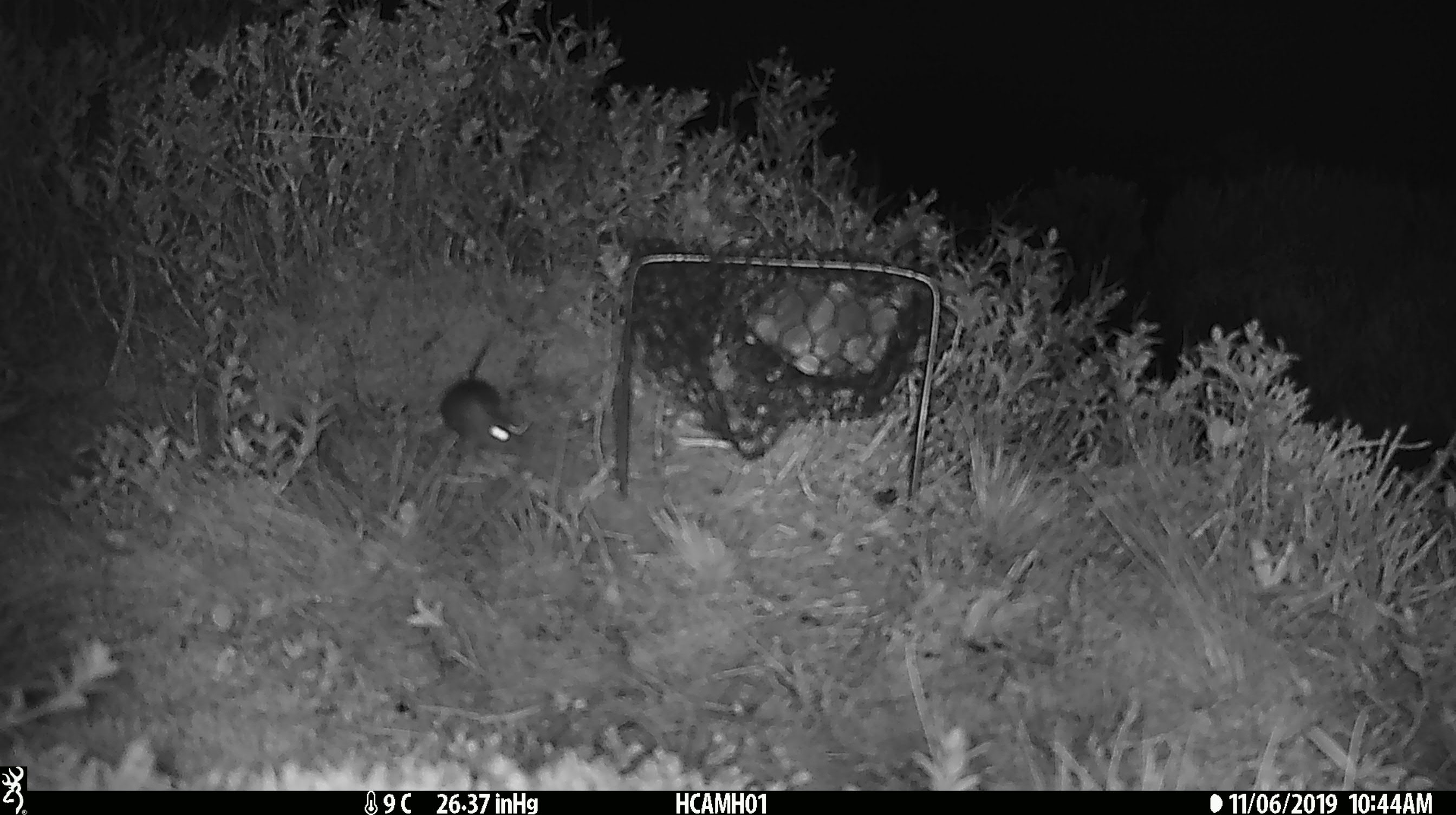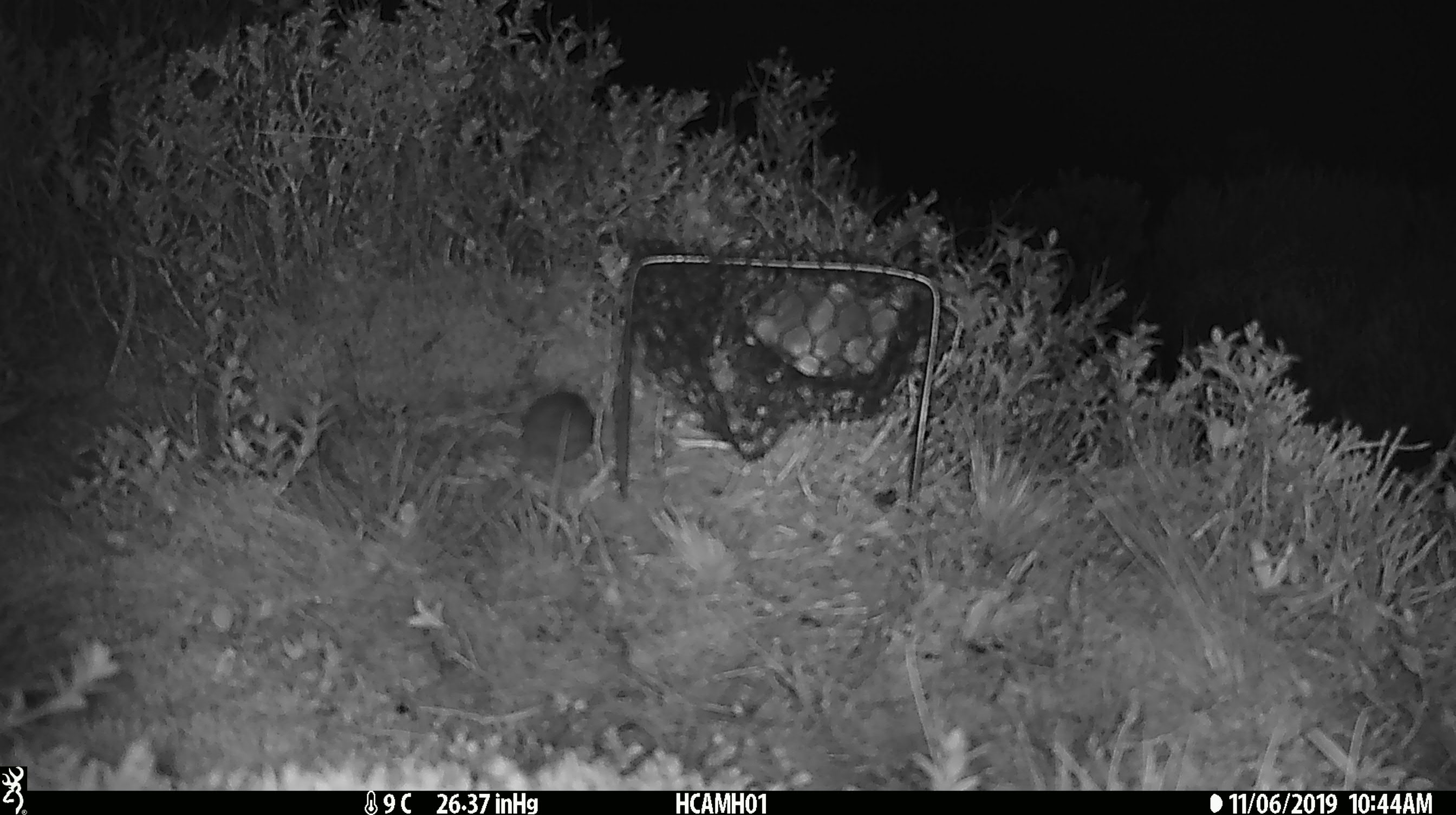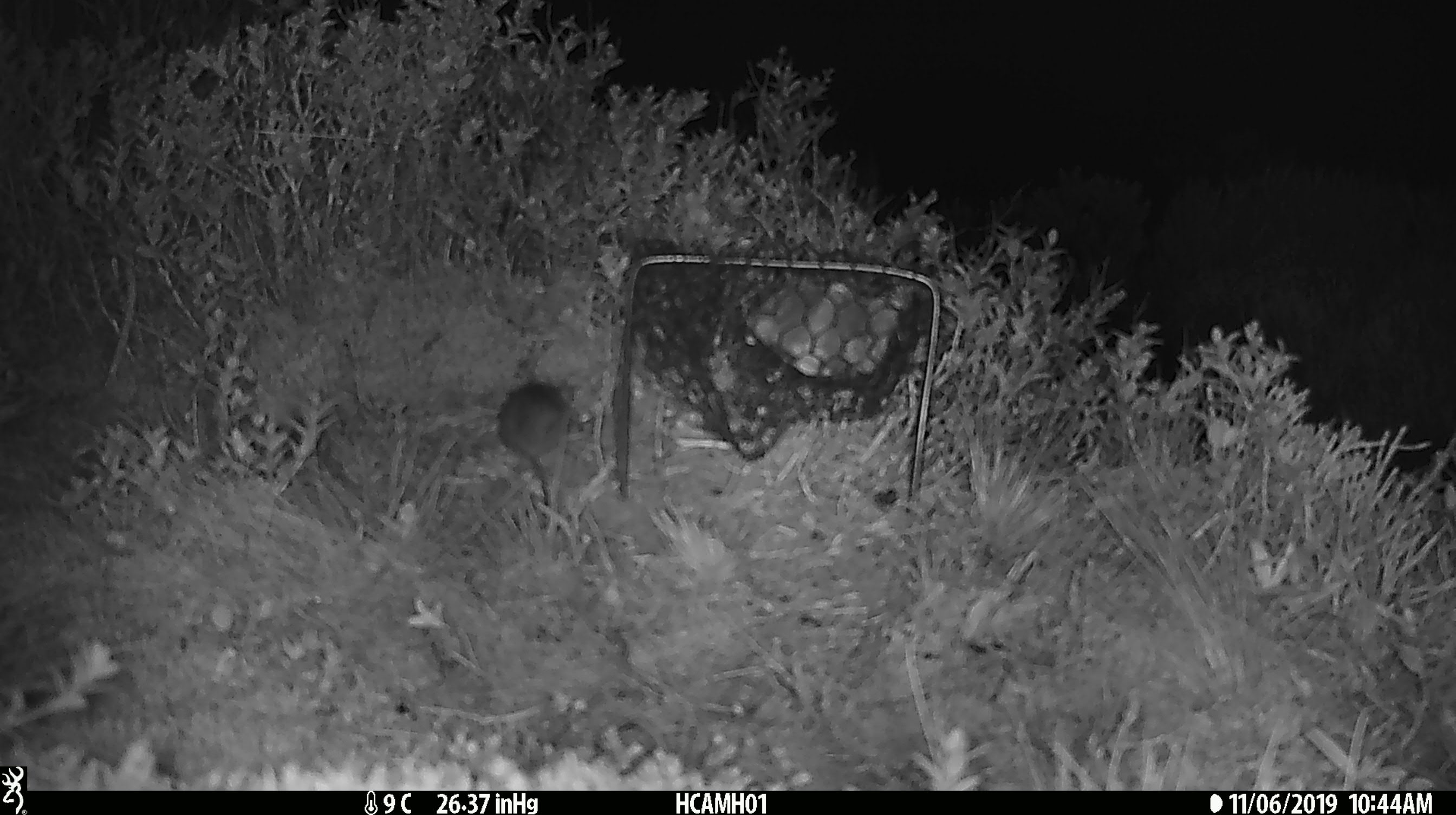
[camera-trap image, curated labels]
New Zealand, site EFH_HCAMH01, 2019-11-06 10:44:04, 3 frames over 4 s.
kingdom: Animalia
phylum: Chordata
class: Mammalia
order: Rodentia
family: Muridae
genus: Mus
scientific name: Mus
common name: mouse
Mouse (Mus).